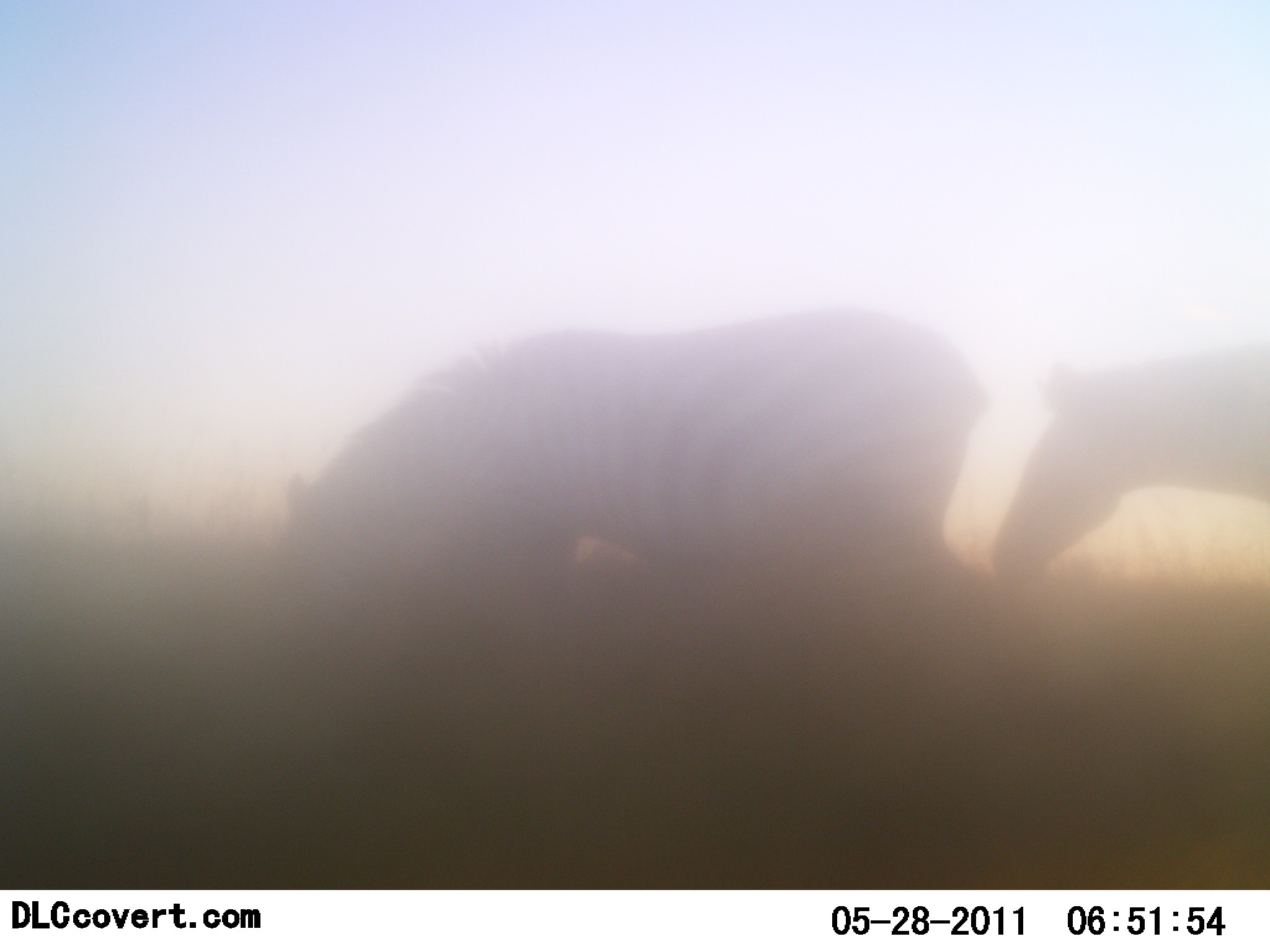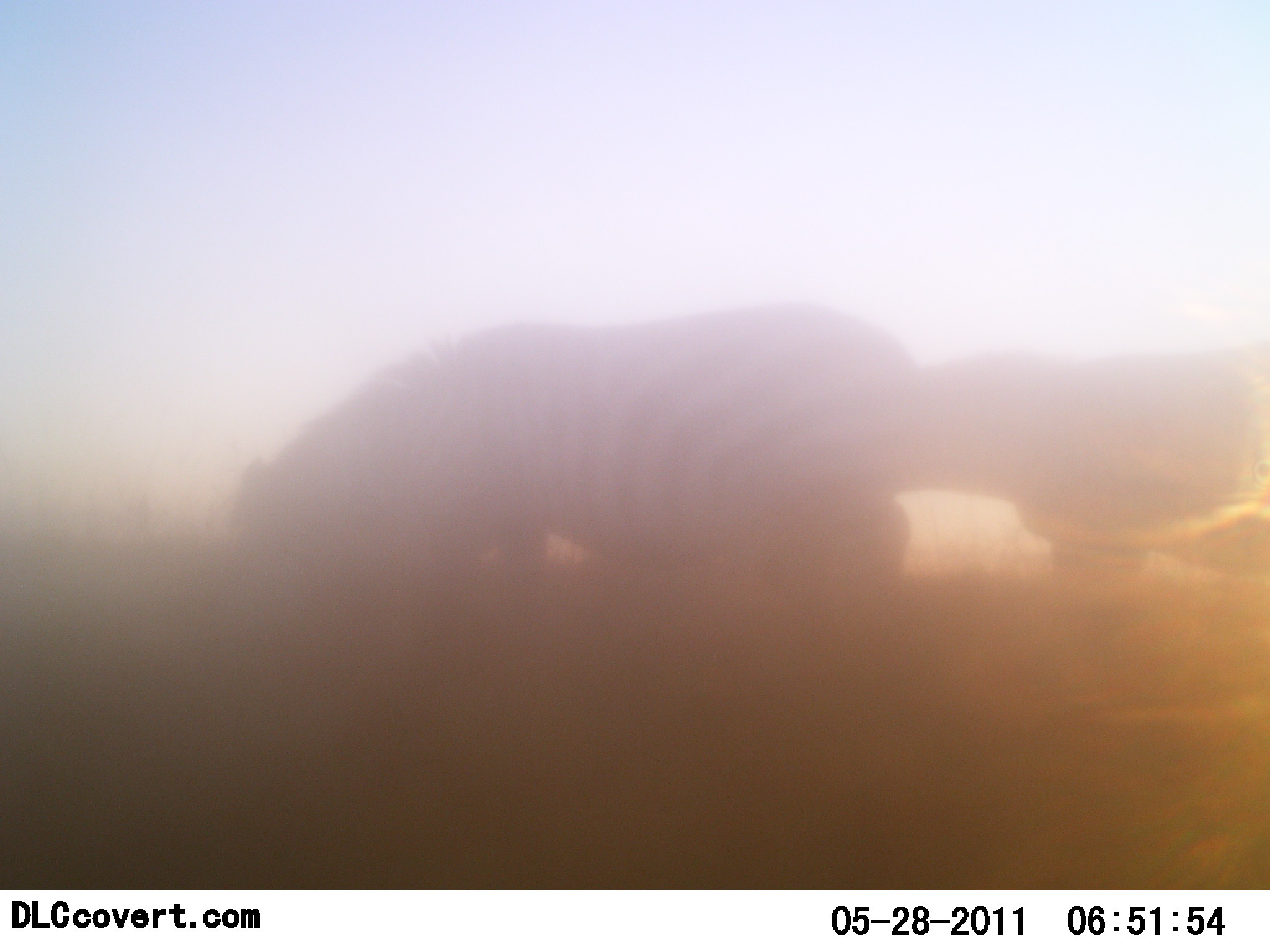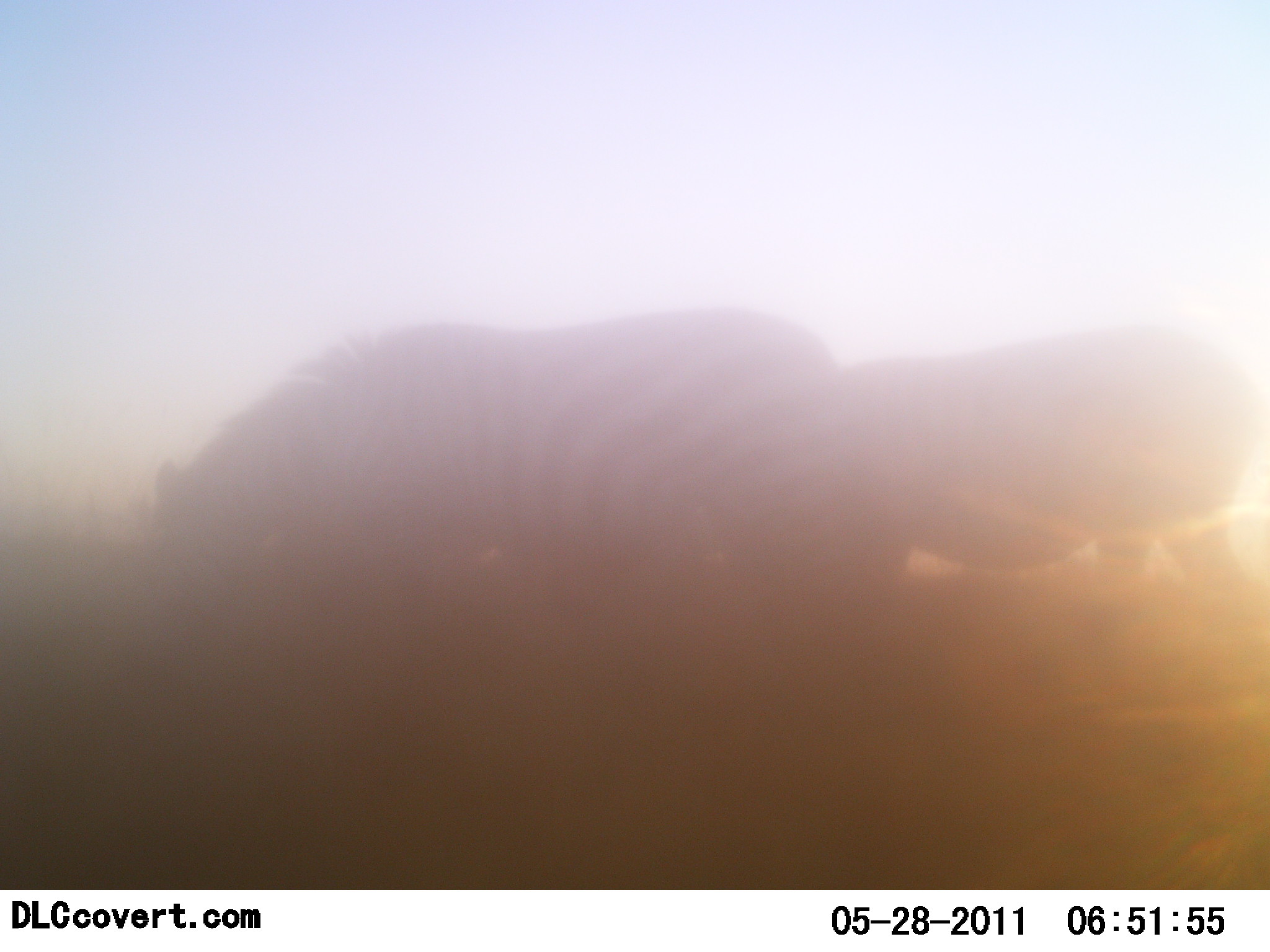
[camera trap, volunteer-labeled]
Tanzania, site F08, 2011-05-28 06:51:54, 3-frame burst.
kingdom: Animalia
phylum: Chordata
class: Mammalia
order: Perissodactyla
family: Equidae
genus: Equus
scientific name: Equus quagga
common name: plains zebra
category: zebra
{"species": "zebra (plains zebra) (Equus quagga)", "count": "2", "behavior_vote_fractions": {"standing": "23%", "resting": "0%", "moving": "62%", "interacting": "0%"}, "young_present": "0%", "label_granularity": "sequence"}